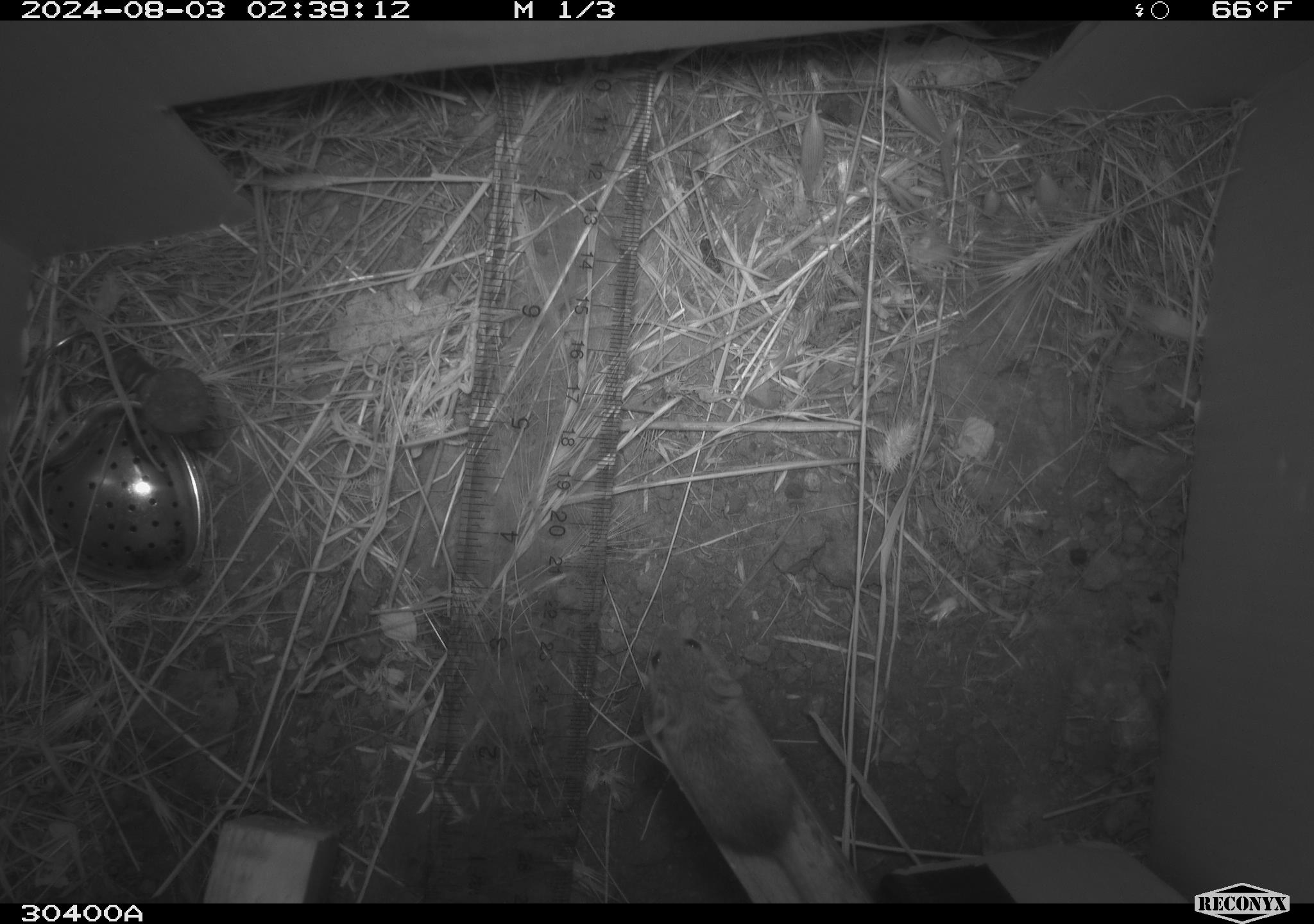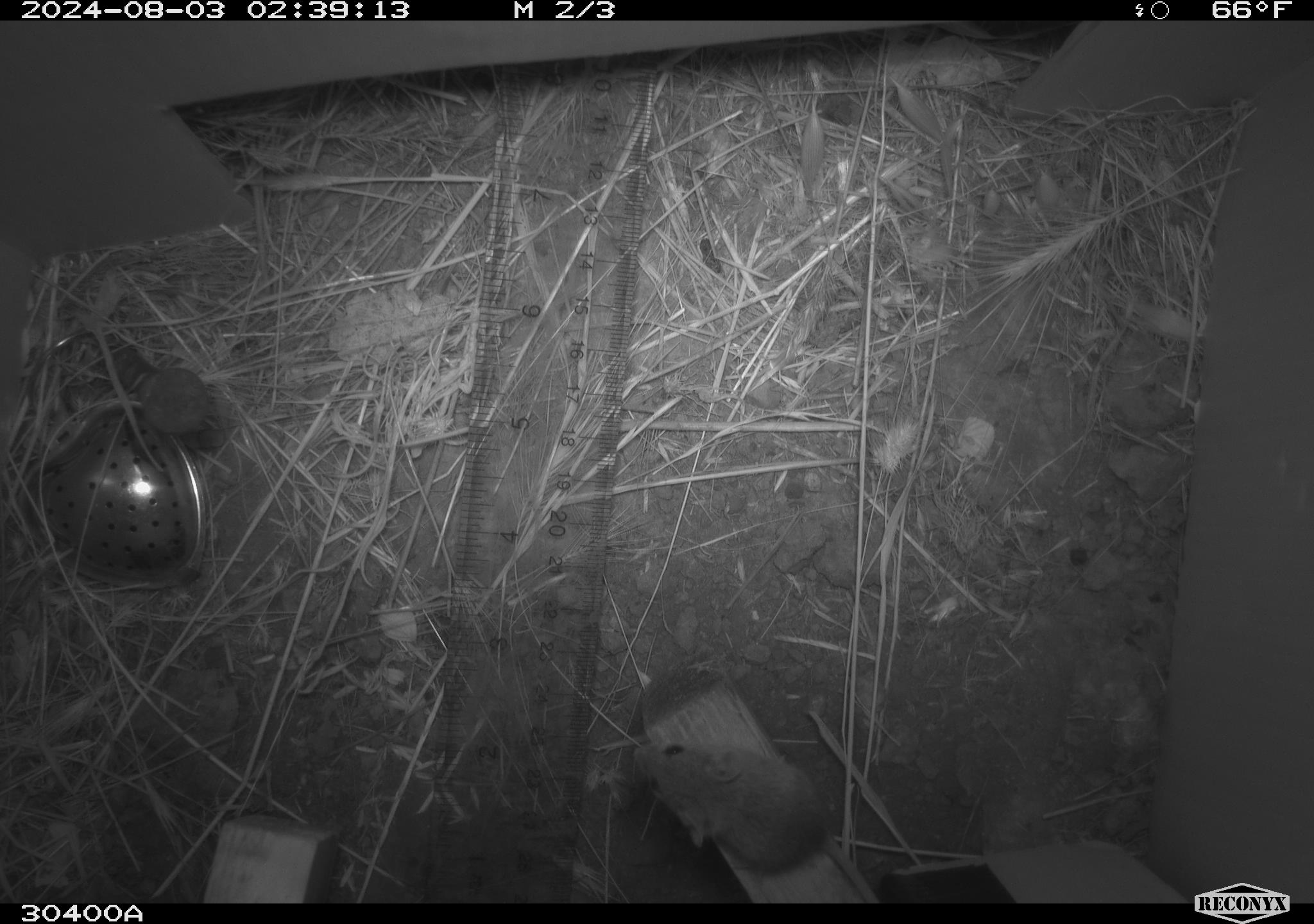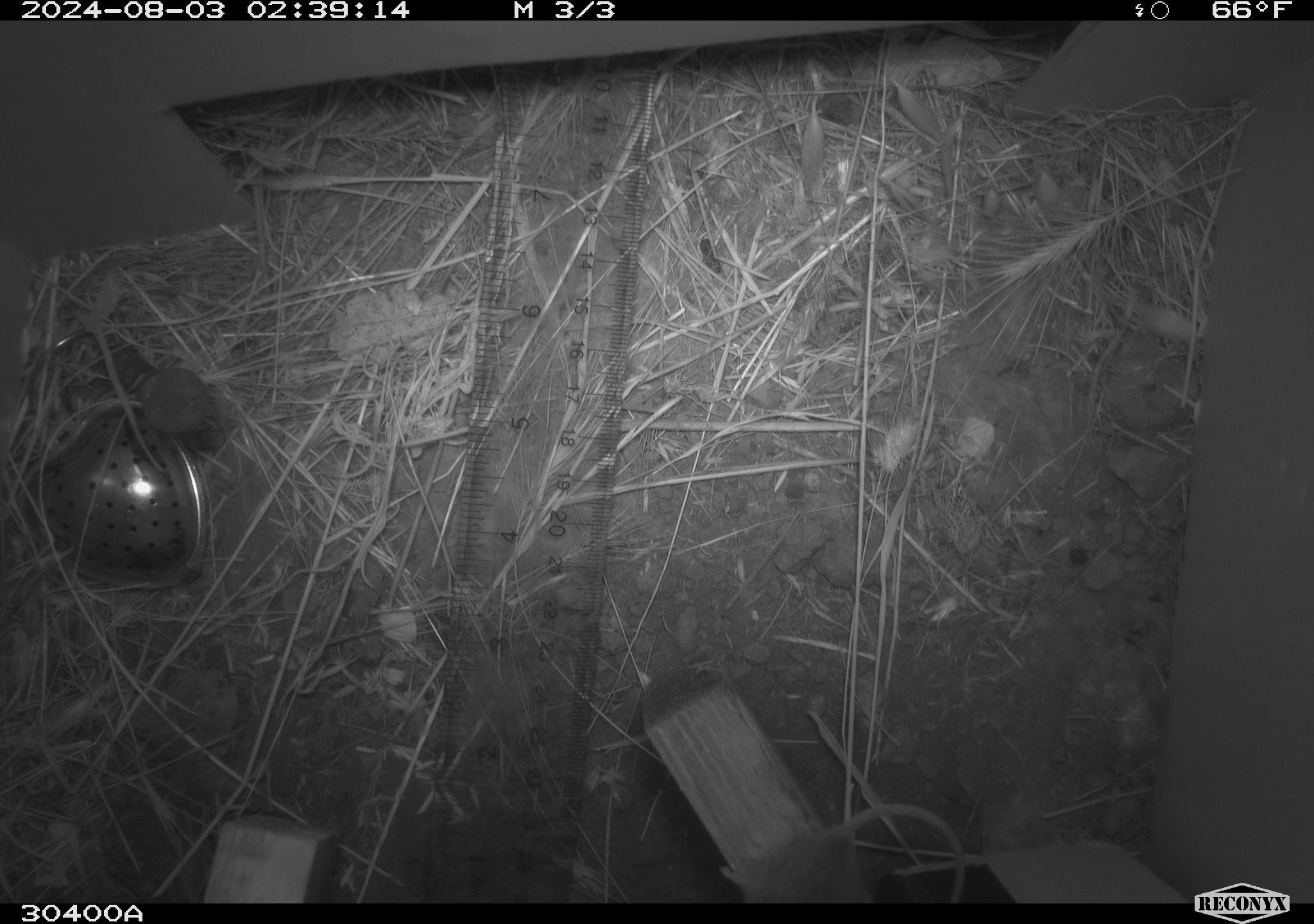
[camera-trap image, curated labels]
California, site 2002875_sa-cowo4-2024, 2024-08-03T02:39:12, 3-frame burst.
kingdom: Animalia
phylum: Chordata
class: Mammalia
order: Rodentia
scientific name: Rodentia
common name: mouse species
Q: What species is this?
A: Mouse species (Rodentia).